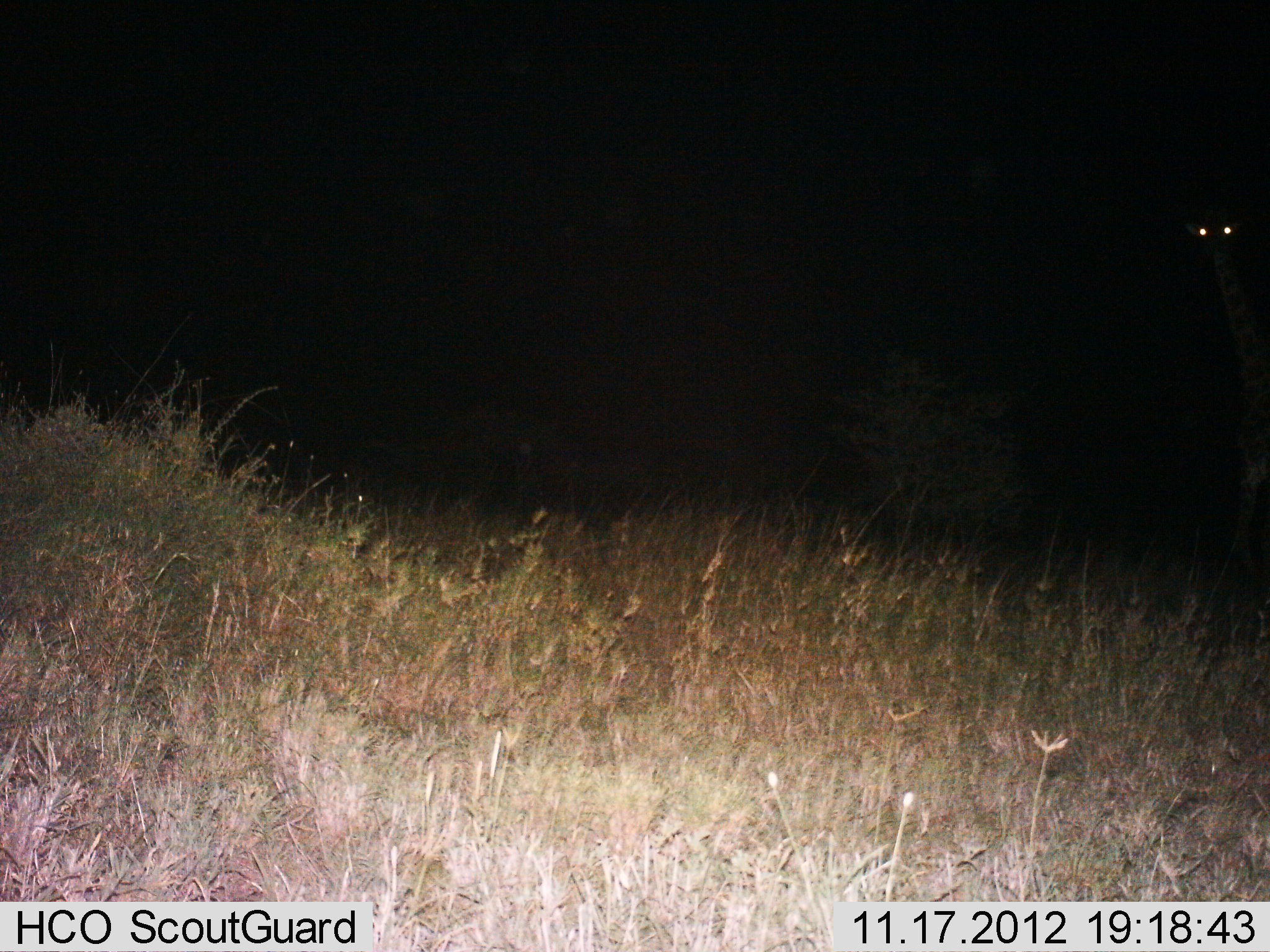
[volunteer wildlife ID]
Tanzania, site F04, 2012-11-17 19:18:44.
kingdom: Animalia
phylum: Chordata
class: Mammalia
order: Artiodactyla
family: Giraffidae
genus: Giraffa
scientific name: Giraffa camelopardalis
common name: giraffe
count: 1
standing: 70%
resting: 0%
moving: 30%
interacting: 0%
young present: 0%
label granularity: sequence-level